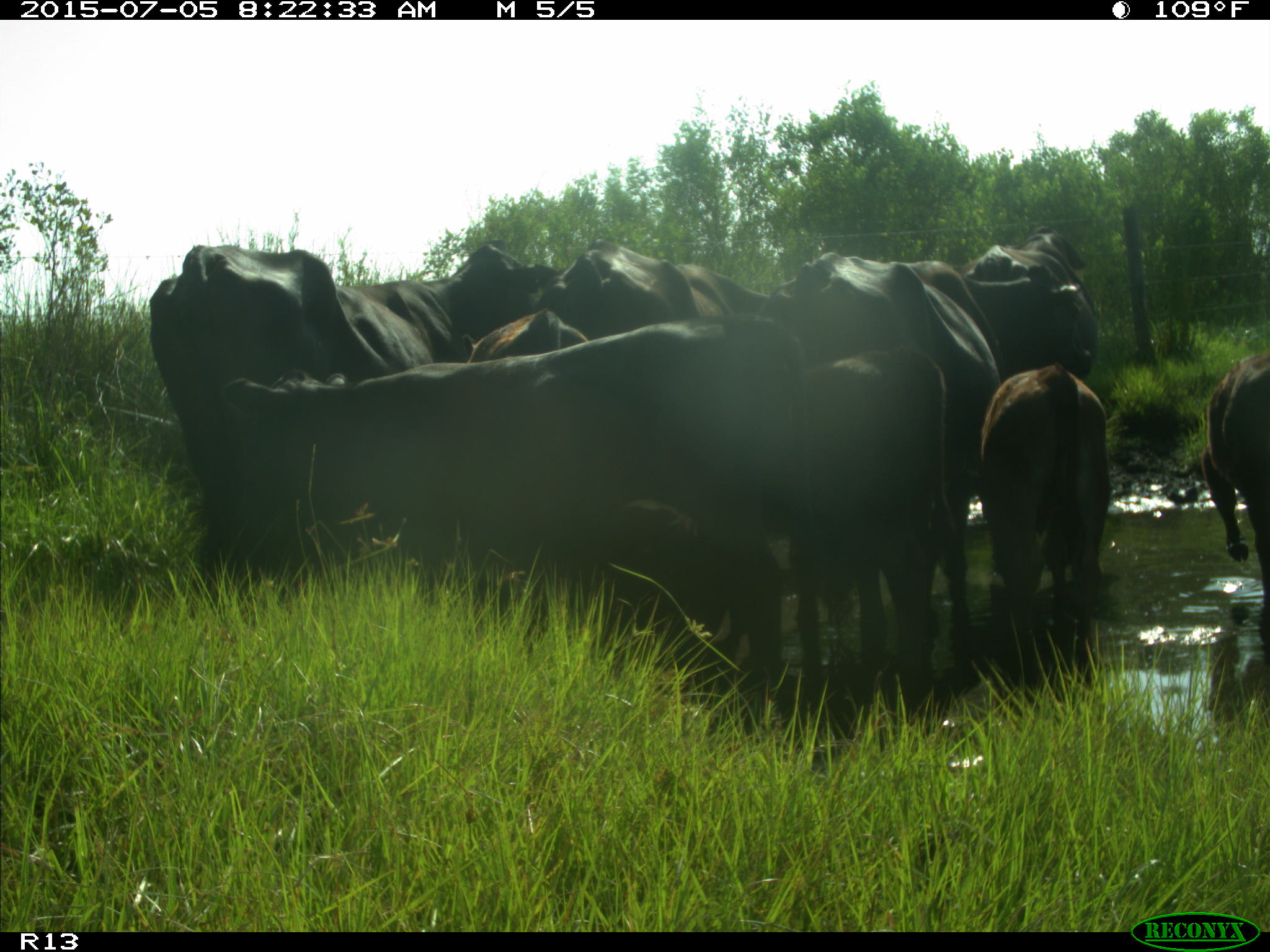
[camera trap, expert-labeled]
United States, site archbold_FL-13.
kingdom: Animalia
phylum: Chordata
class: Mammalia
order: Artiodactyla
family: Bovidae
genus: Bos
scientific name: Bos taurus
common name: domestic cow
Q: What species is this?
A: Bos taurus (domestic cow).